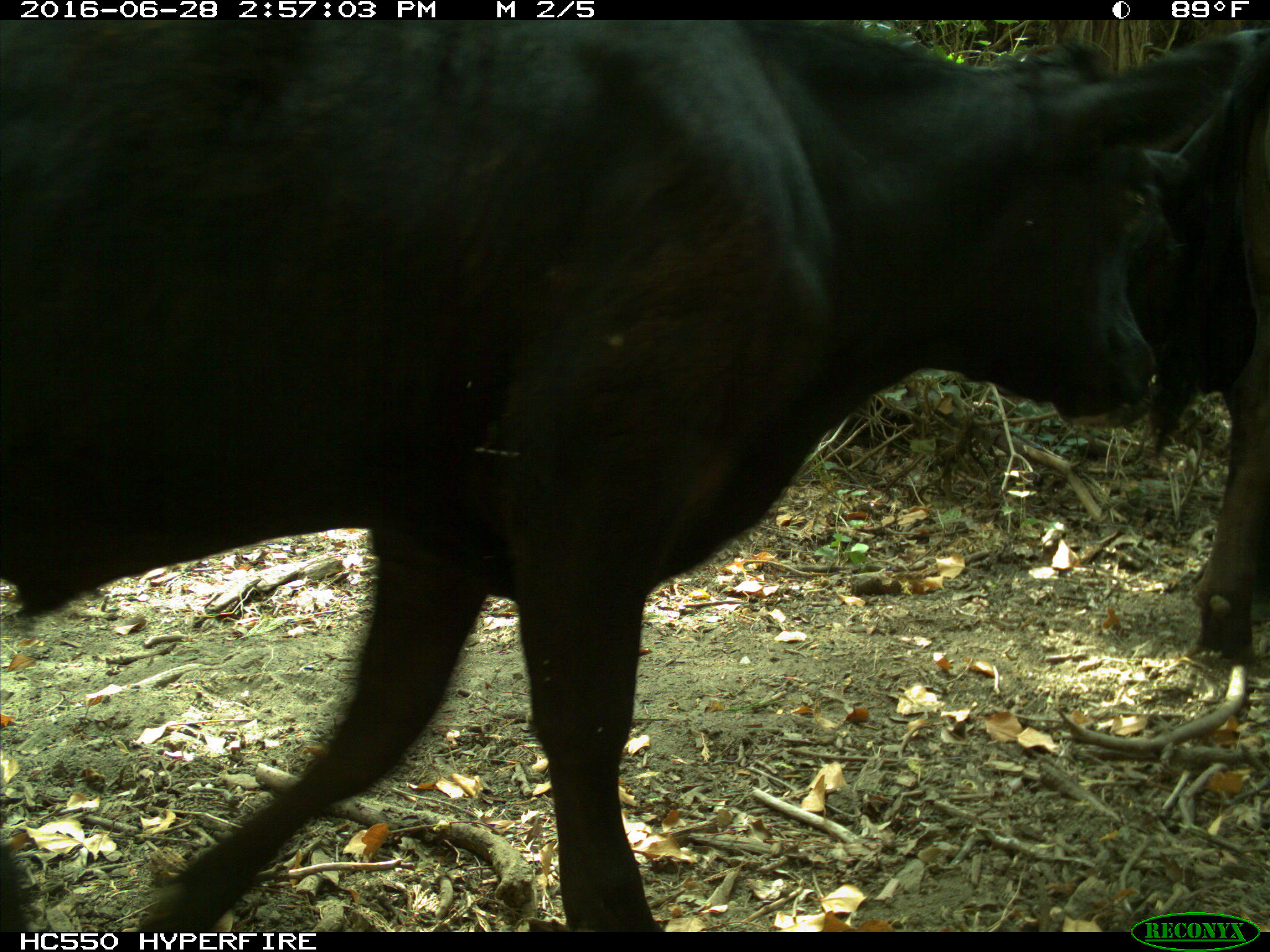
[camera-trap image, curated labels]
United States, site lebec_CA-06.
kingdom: Animalia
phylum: Chordata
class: Mammalia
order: Artiodactyla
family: Bovidae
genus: Bos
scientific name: Bos taurus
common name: domestic cow